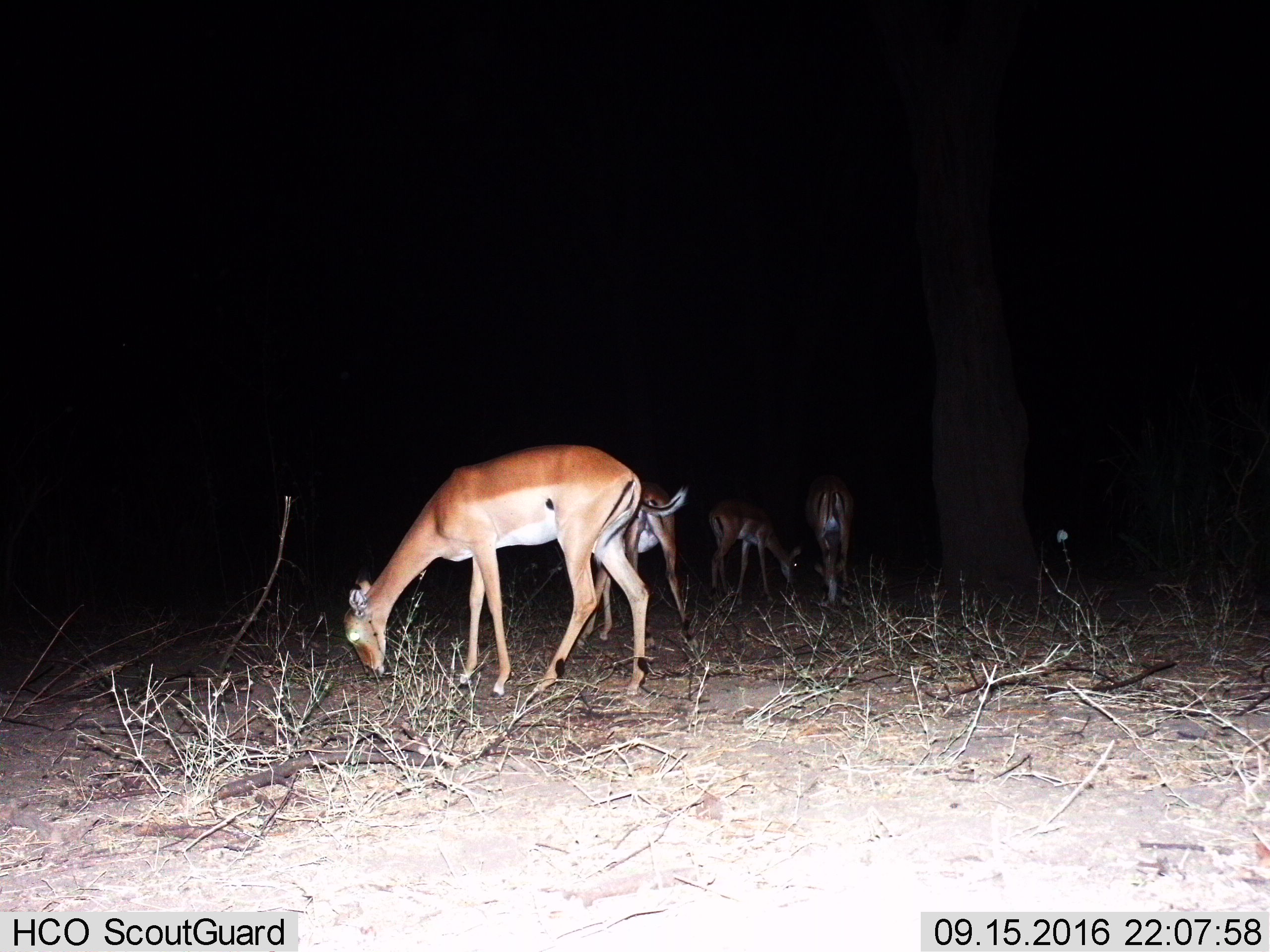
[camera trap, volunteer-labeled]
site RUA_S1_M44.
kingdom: Animalia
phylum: Chordata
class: Mammalia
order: Artiodactyla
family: Bovidae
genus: Aepyceros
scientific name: Aepyceros melampus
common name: impala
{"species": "impala (Aepyceros melampus)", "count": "4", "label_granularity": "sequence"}